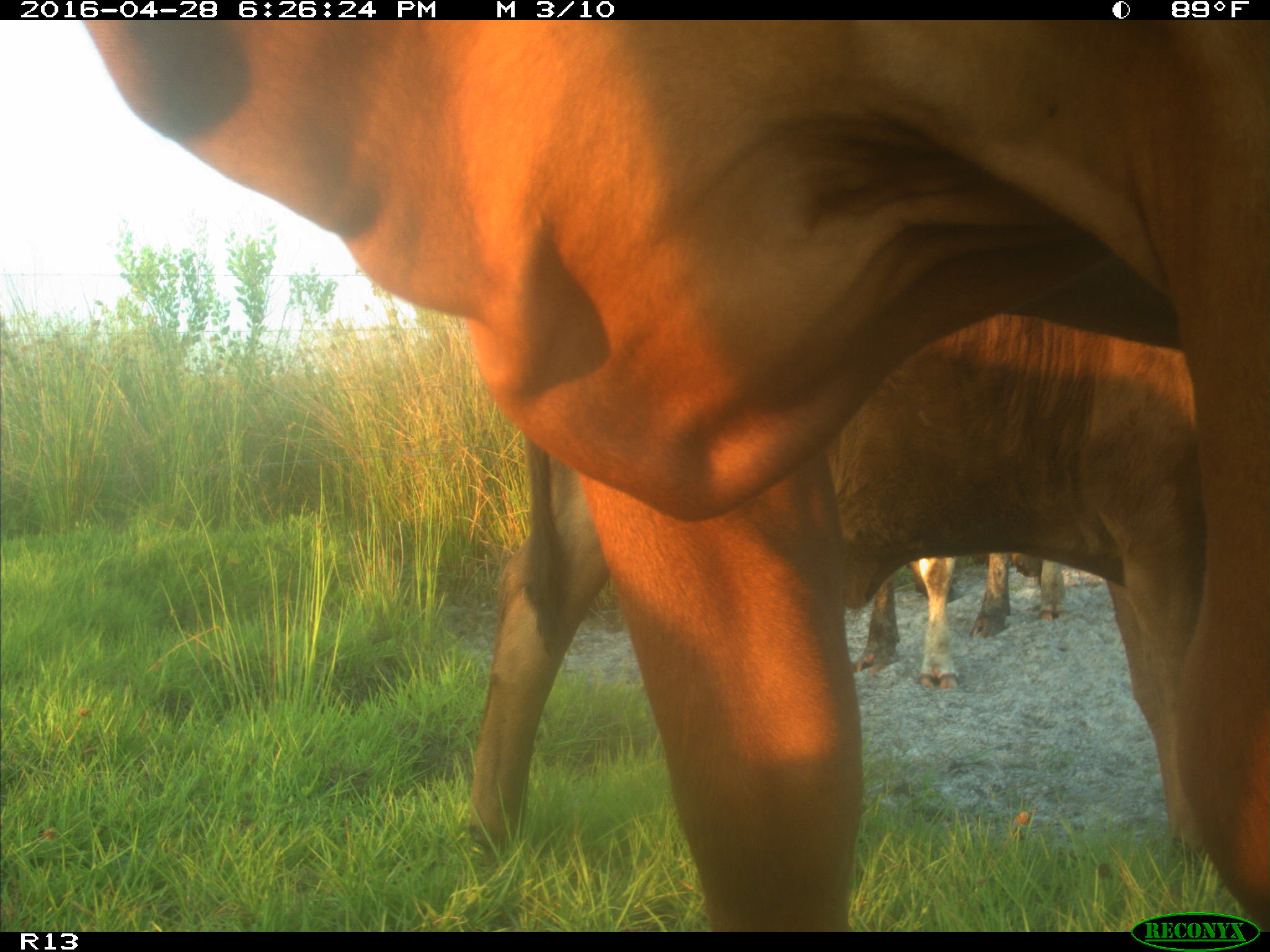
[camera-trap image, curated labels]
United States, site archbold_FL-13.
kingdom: Animalia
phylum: Chordata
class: Mammalia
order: Artiodactyla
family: Bovidae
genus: Bos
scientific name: Bos taurus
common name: domestic cow